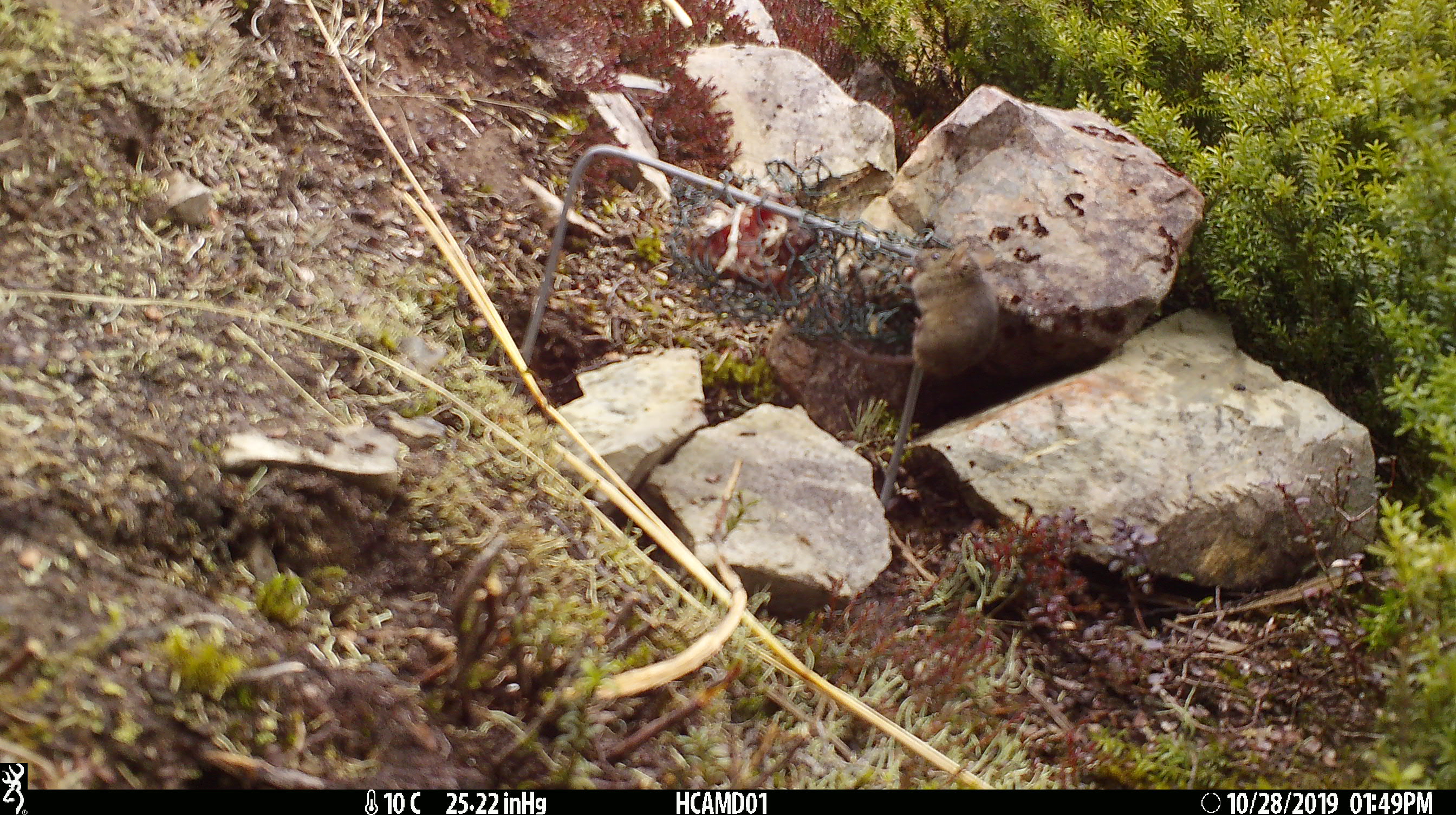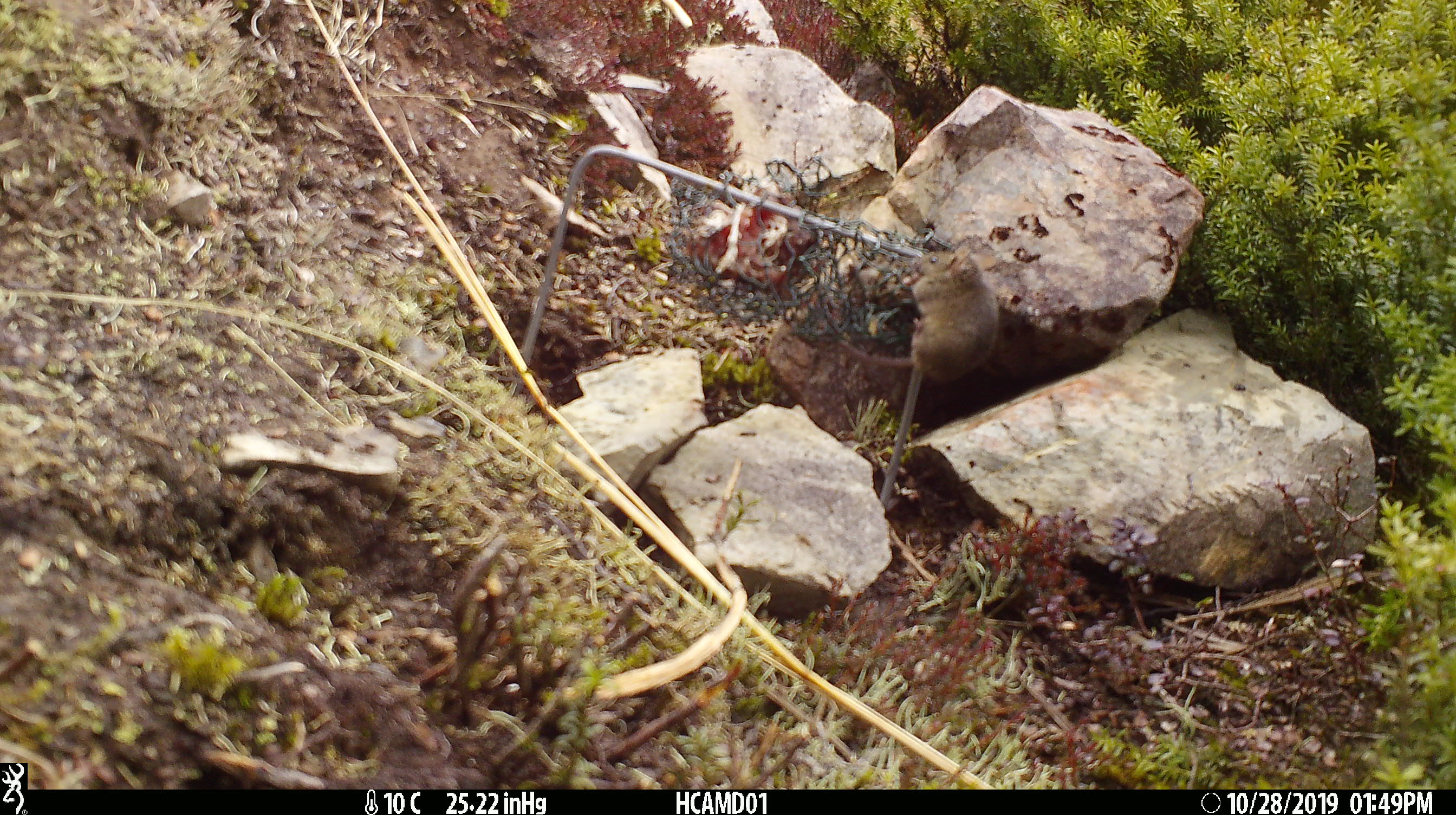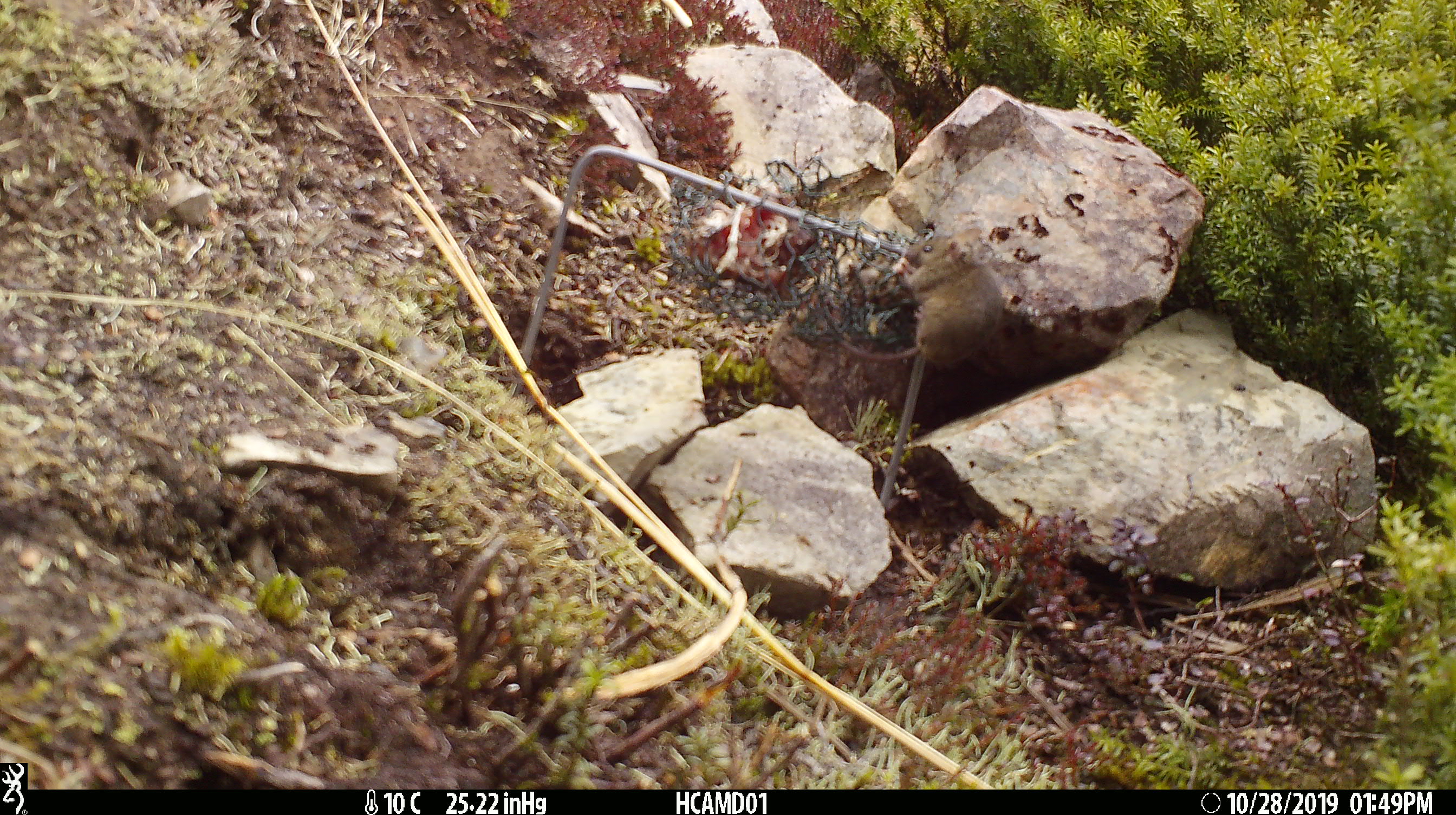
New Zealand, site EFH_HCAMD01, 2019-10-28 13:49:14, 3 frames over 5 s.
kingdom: Animalia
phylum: Chordata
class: Mammalia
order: Rodentia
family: Muridae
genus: Mus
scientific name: Mus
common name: mouse